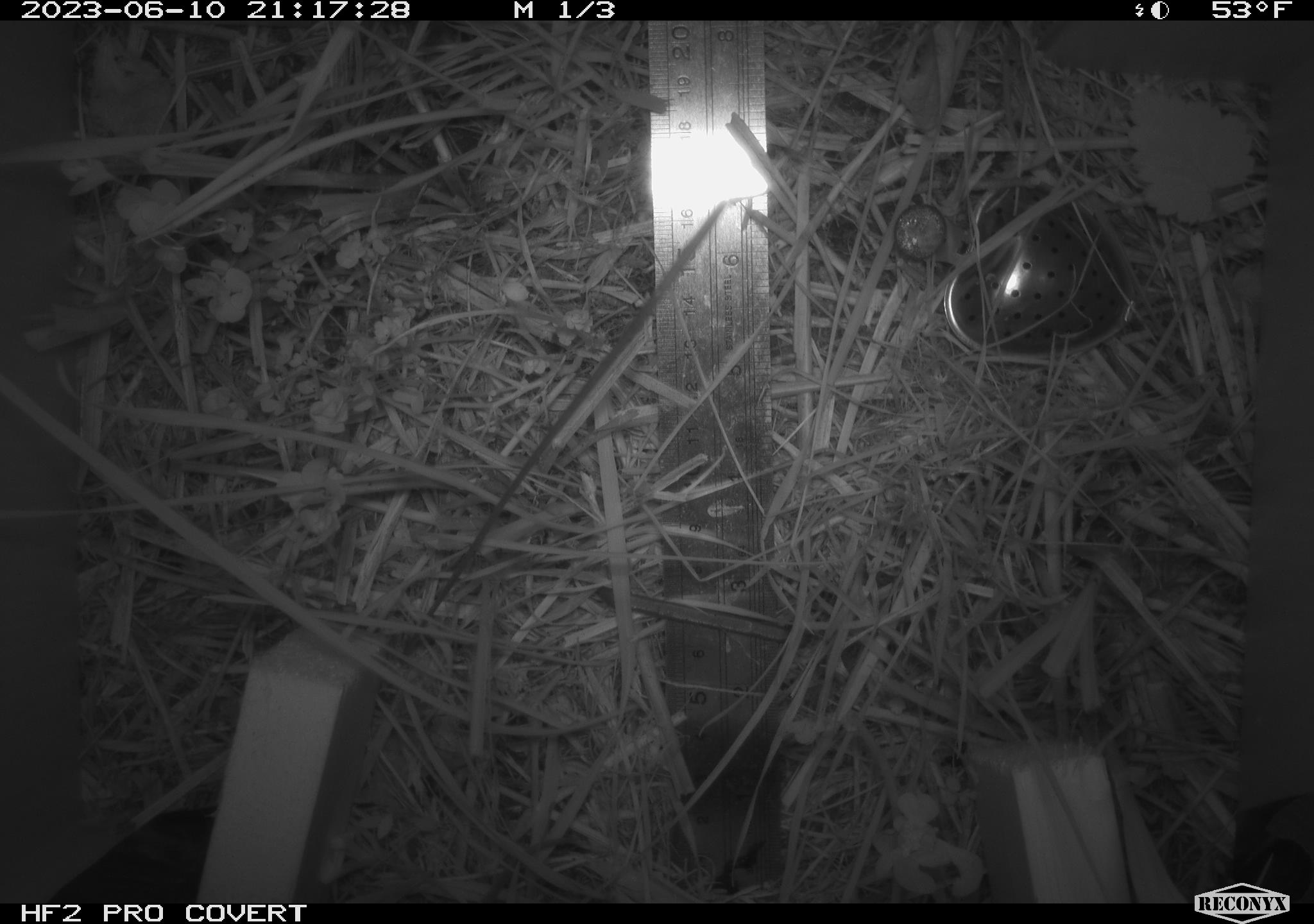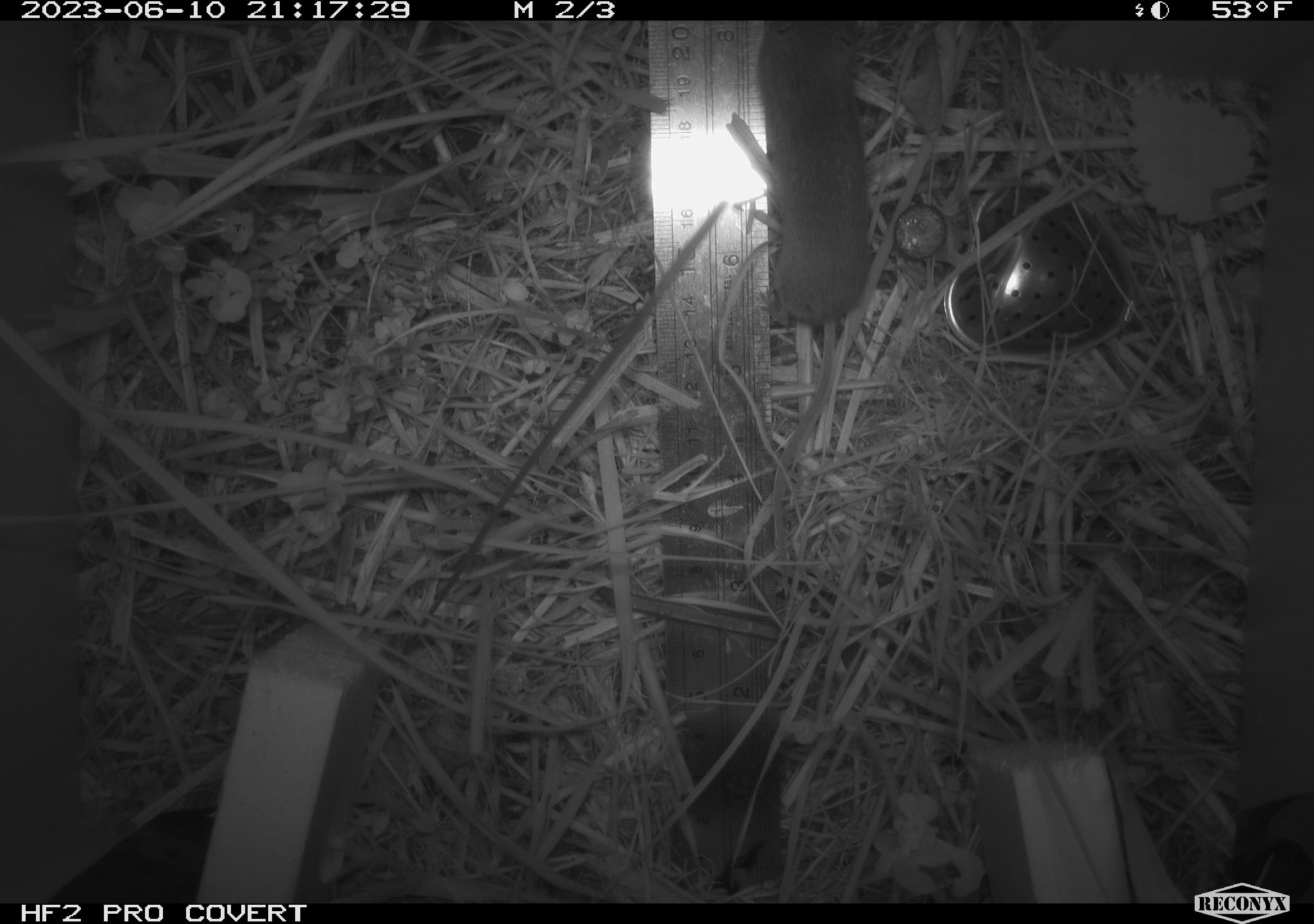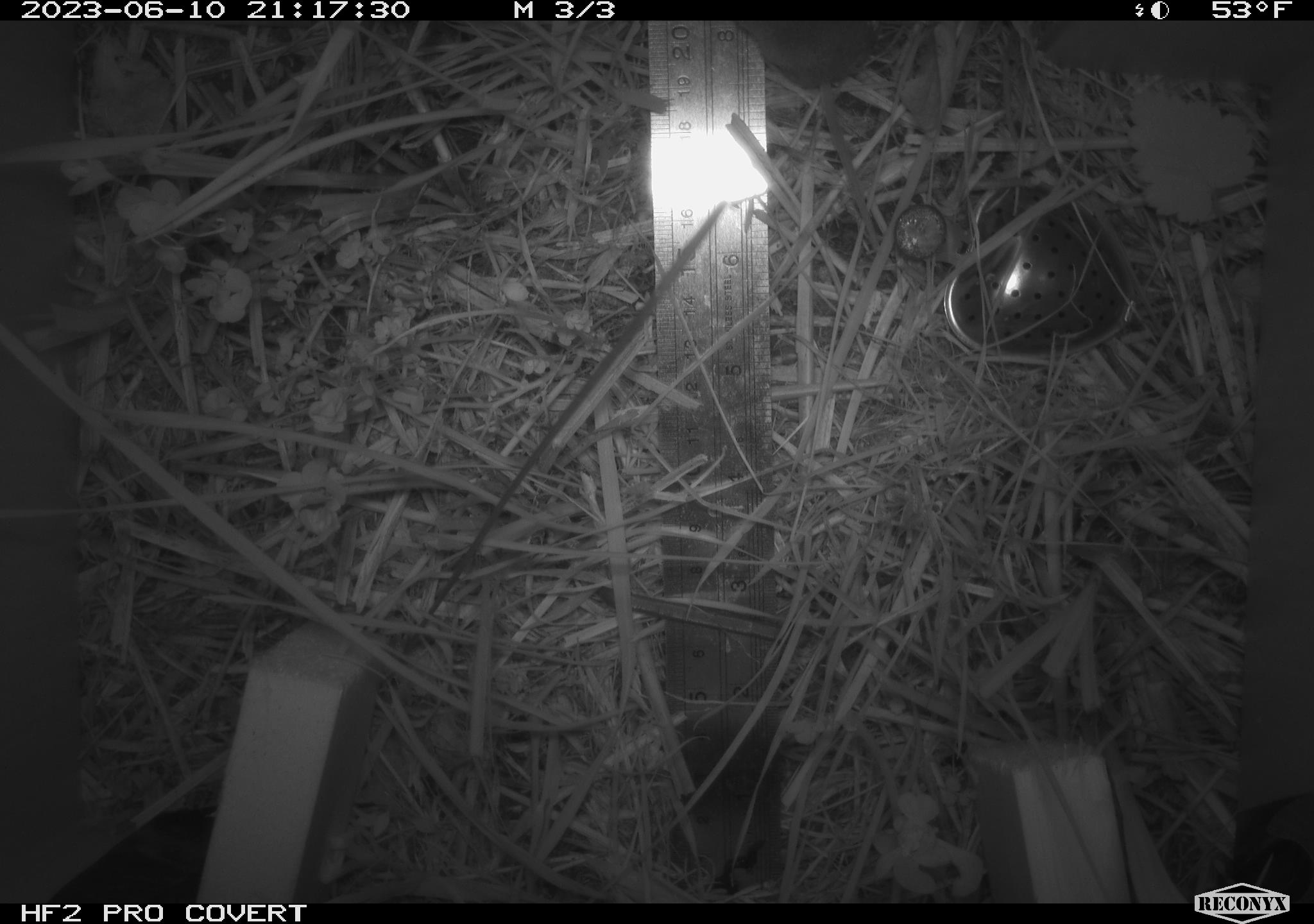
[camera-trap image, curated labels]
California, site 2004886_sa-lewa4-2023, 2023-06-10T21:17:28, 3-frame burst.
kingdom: Animalia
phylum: Chordata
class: Mammalia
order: Rodentia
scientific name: Rodentia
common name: rodent